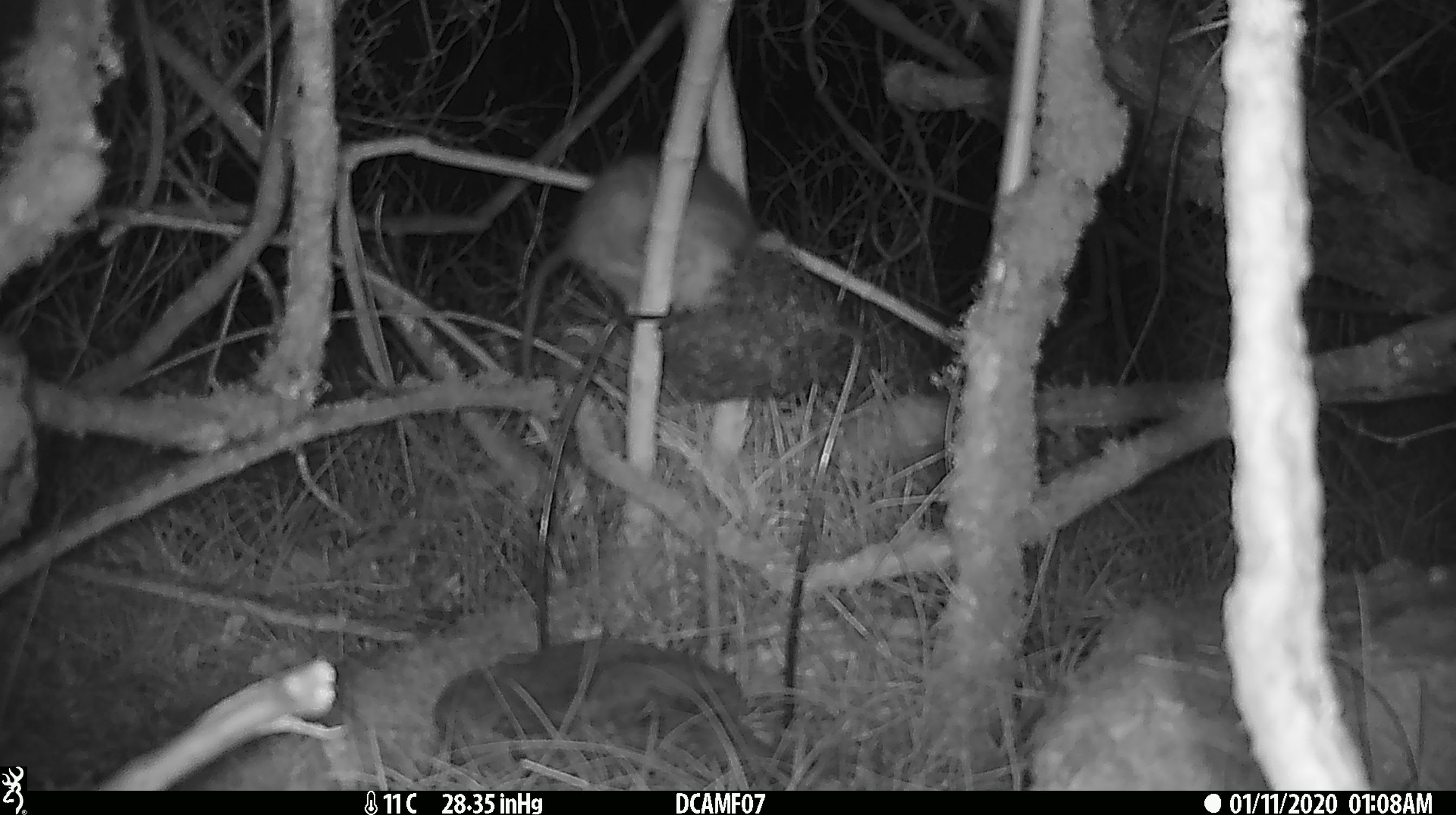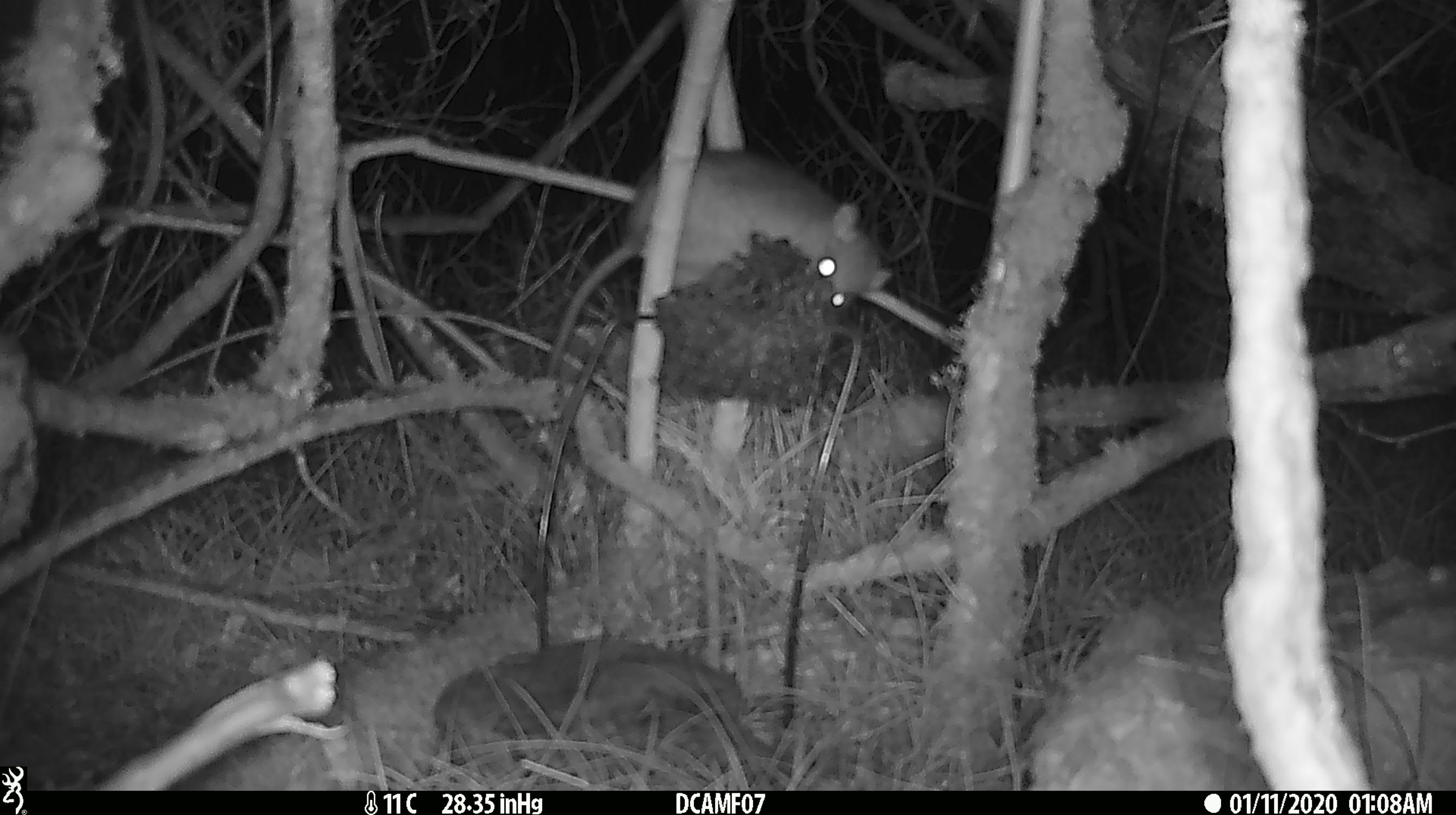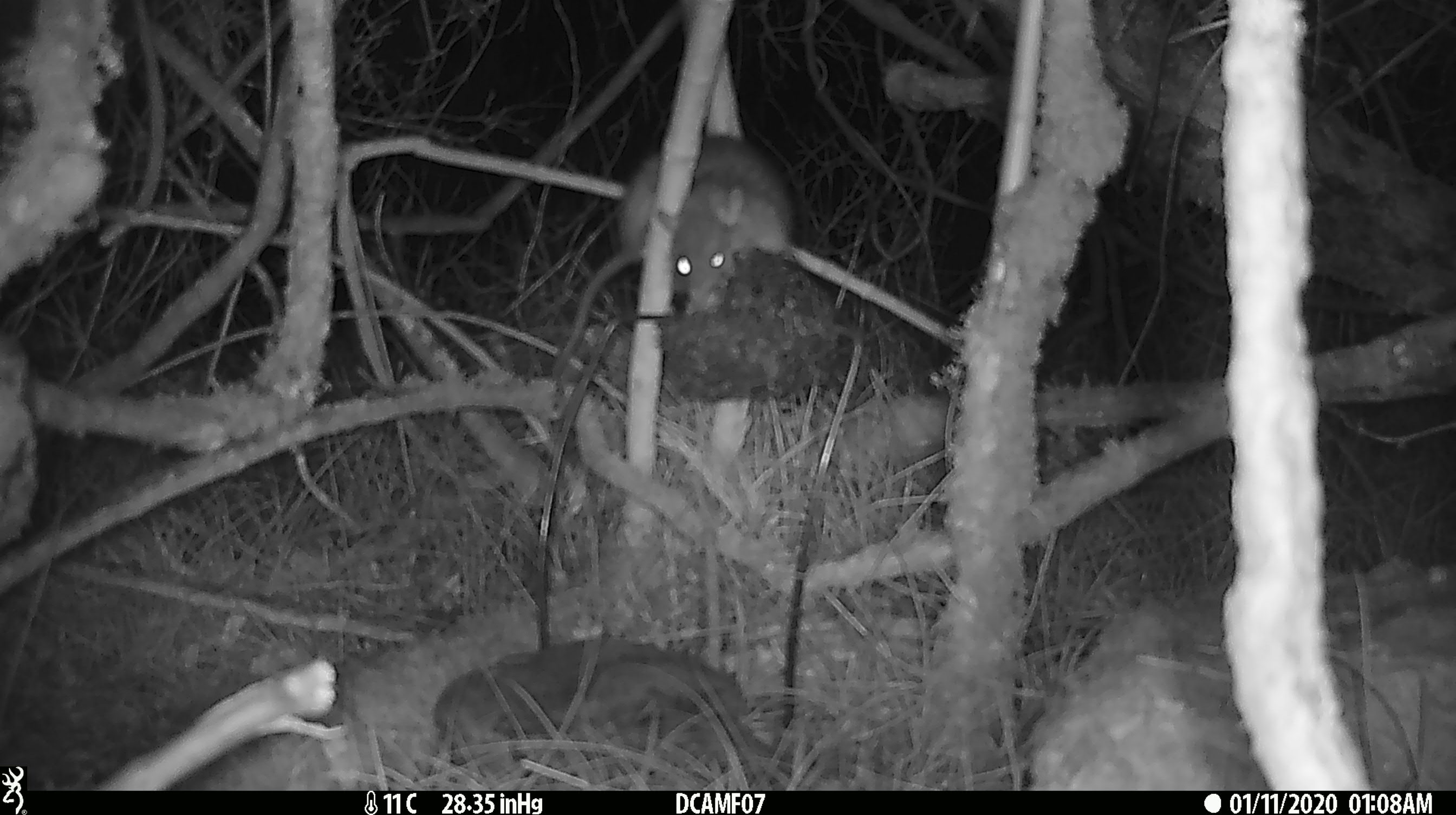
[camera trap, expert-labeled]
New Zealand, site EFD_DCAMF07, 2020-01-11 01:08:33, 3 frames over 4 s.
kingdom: Animalia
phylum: Chordata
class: Mammalia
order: Rodentia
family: Muridae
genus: Rattus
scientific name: Rattus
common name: rat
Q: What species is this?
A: Rat (Rattus).